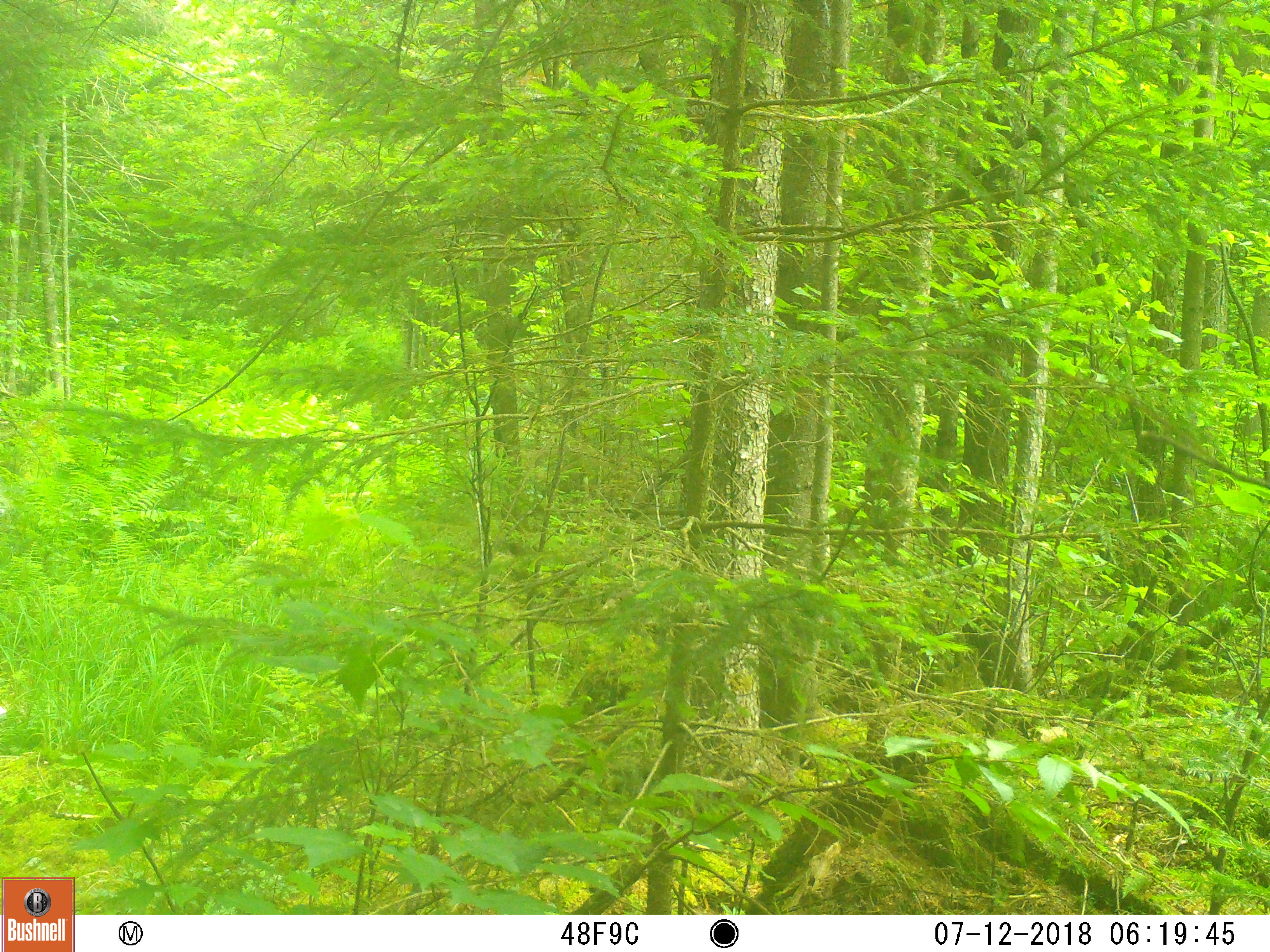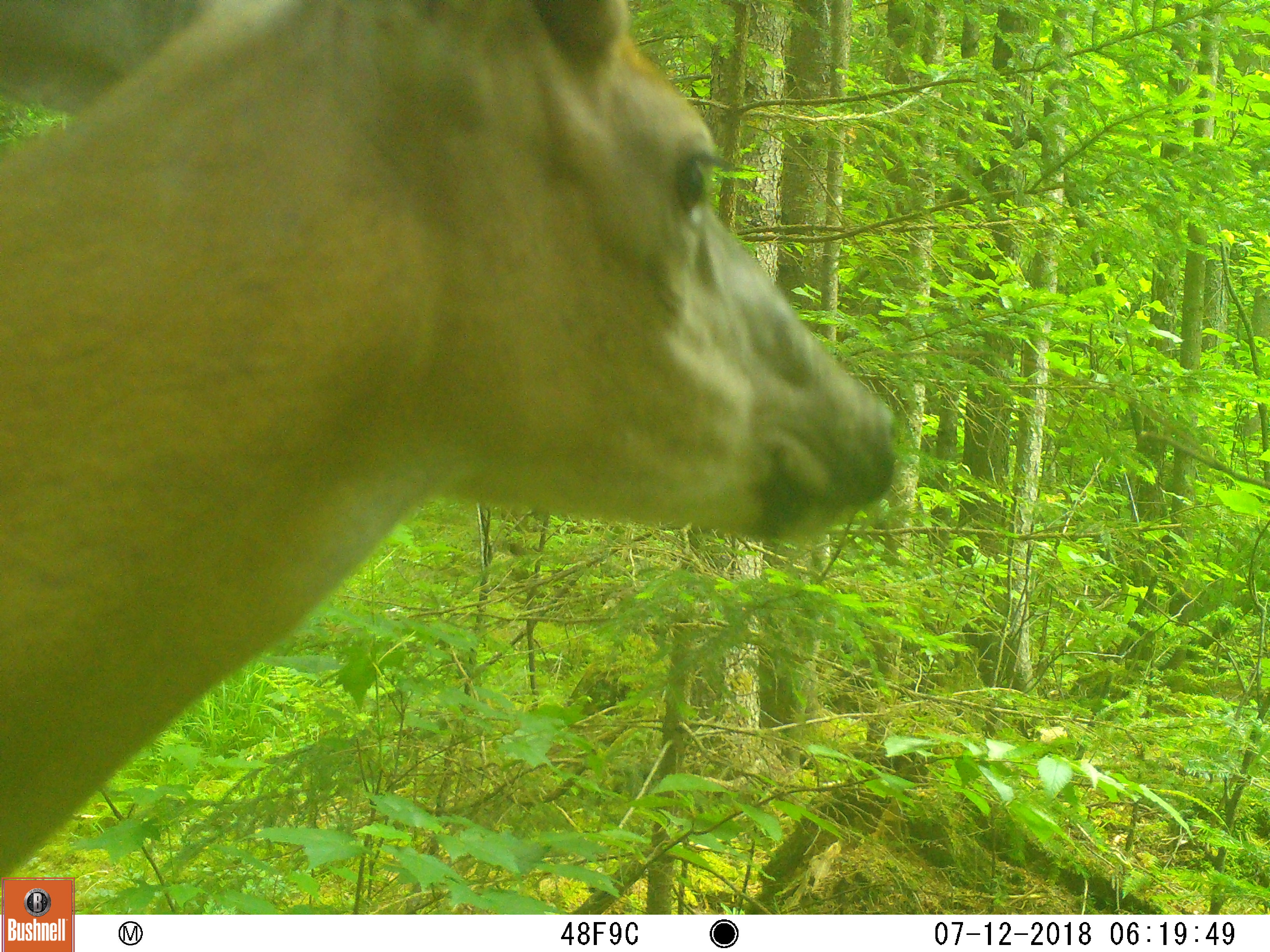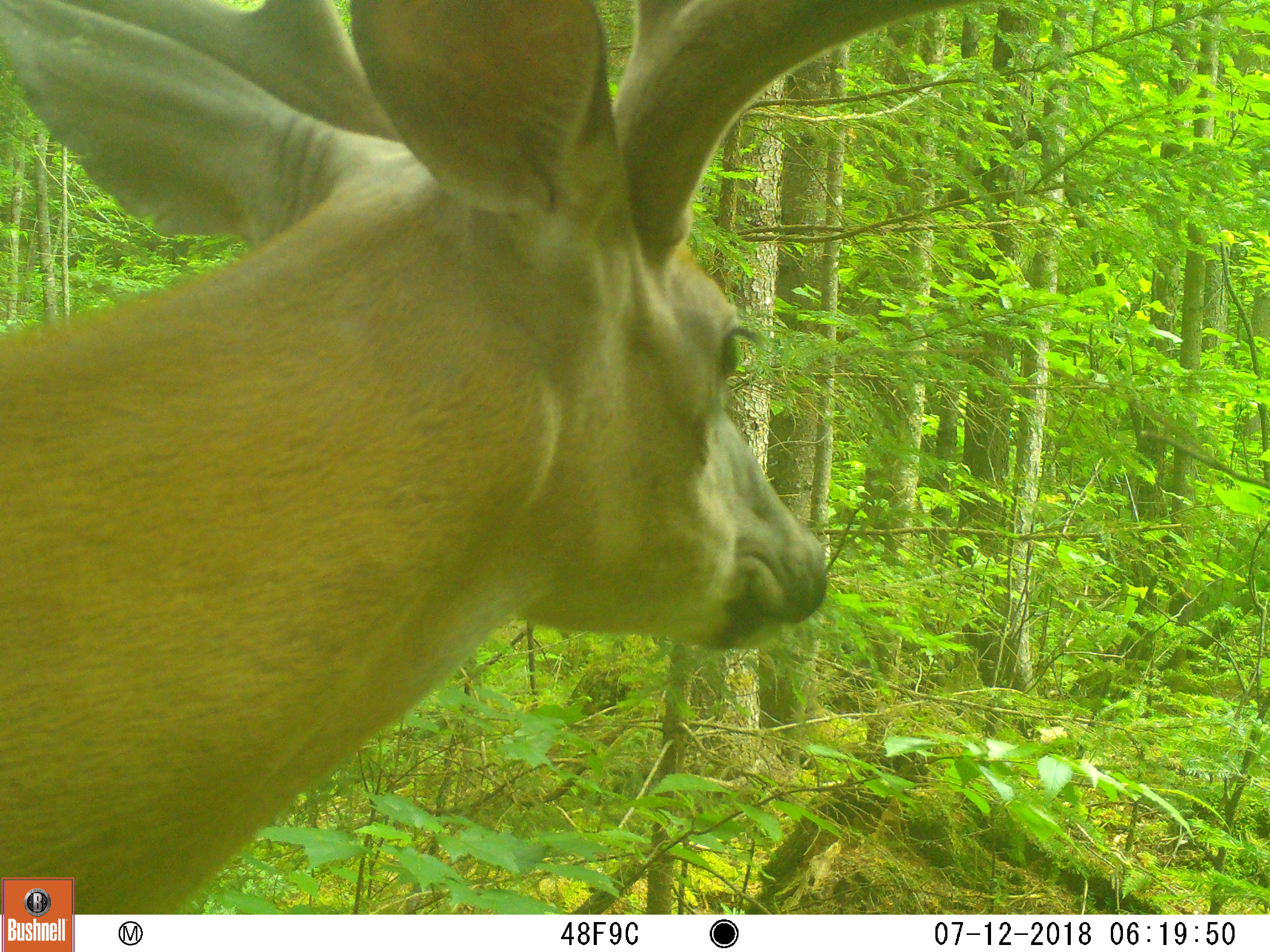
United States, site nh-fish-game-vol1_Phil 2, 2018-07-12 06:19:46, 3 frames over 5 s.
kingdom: Animalia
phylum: Chordata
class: Mammalia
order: Artiodactyla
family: Cervidae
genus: Odocoileus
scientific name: Odocoileus virginianus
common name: white-tailed deer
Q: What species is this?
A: White-tailed deer (Odocoileus virginianus).